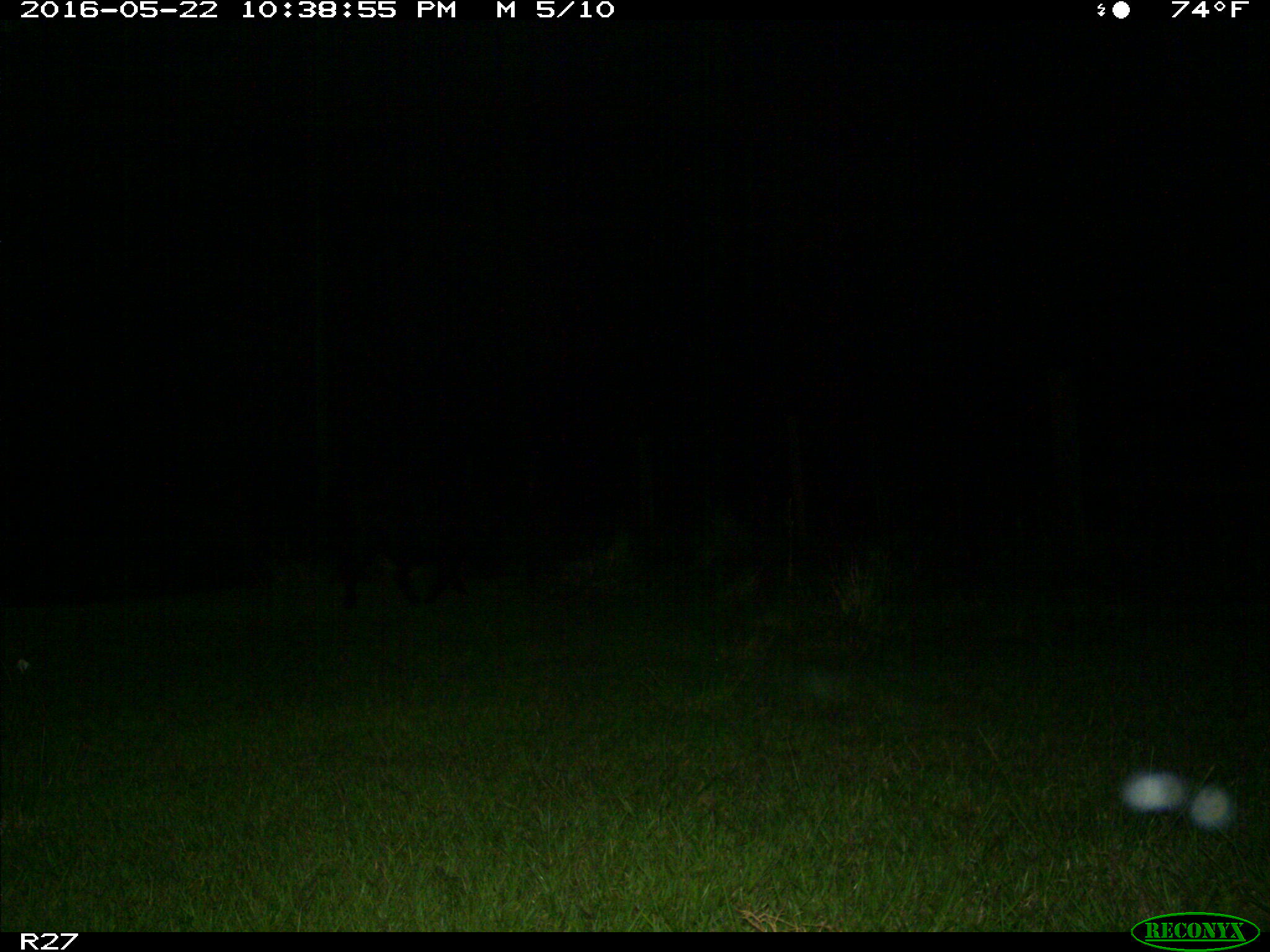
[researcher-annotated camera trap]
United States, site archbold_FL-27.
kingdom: Animalia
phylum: Chordata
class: Mammalia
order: Artiodactyla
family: Suidae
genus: Sus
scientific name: Sus scrofa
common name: wild boar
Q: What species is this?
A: Sus scrofa (wild boar).